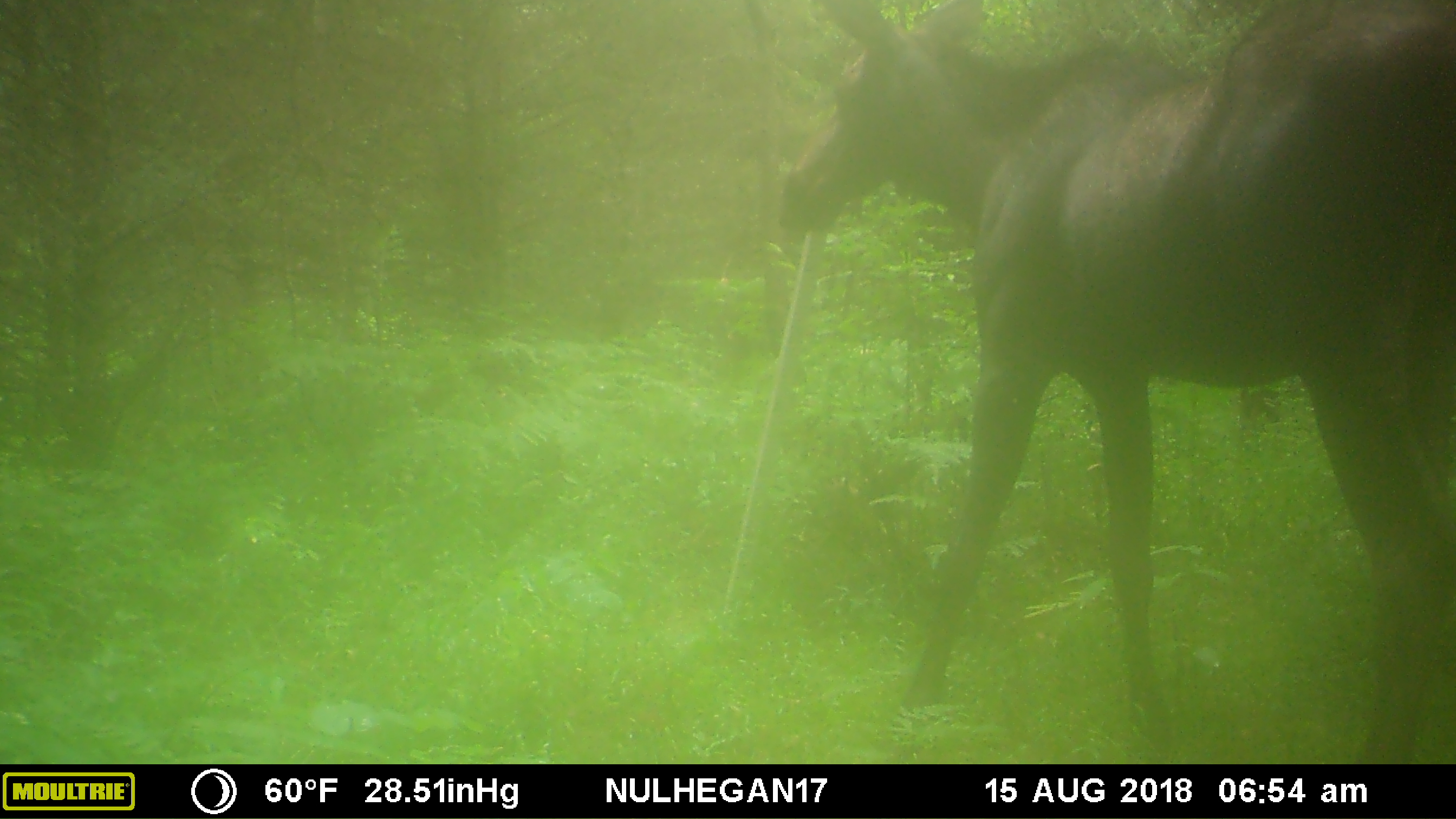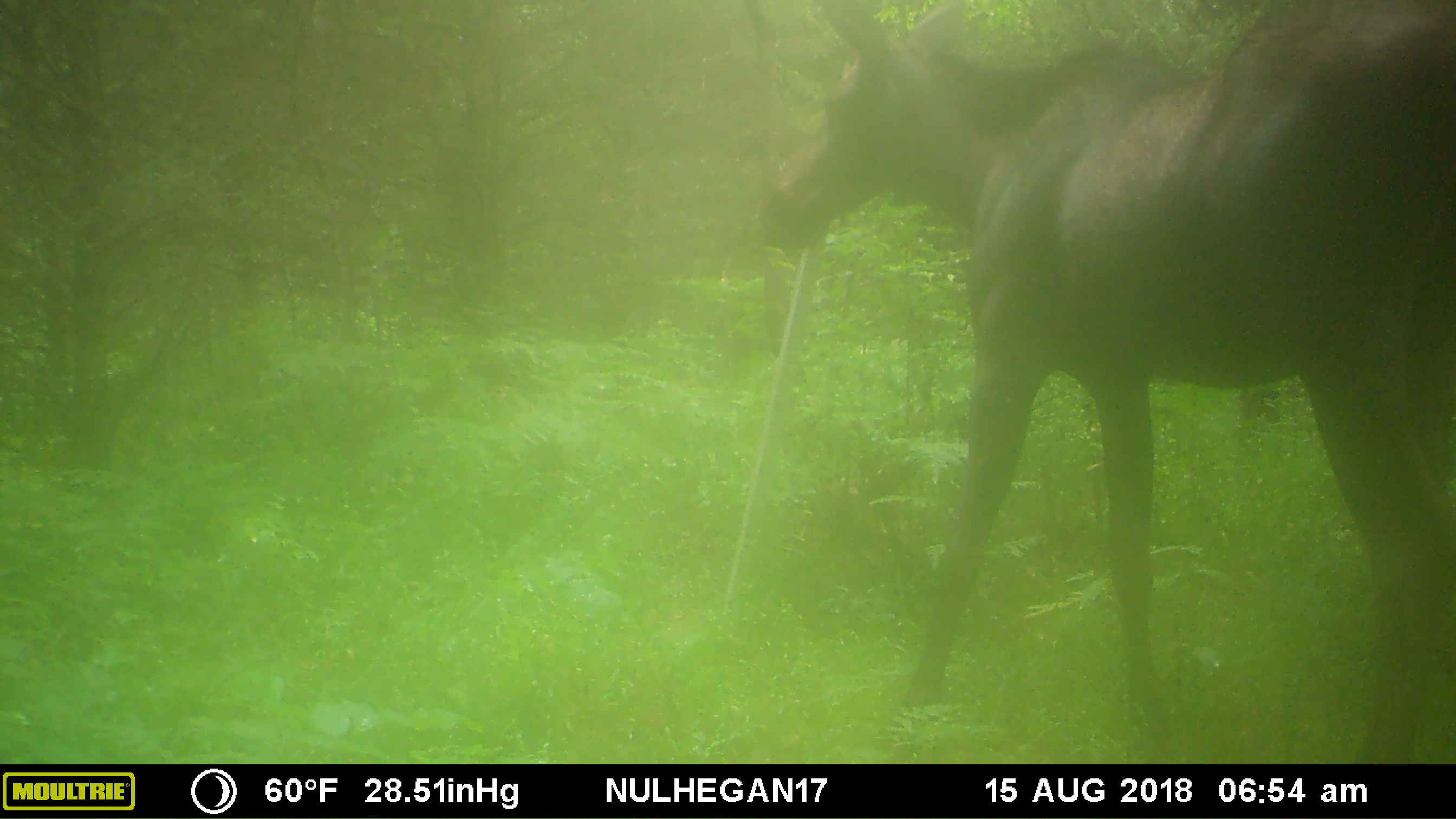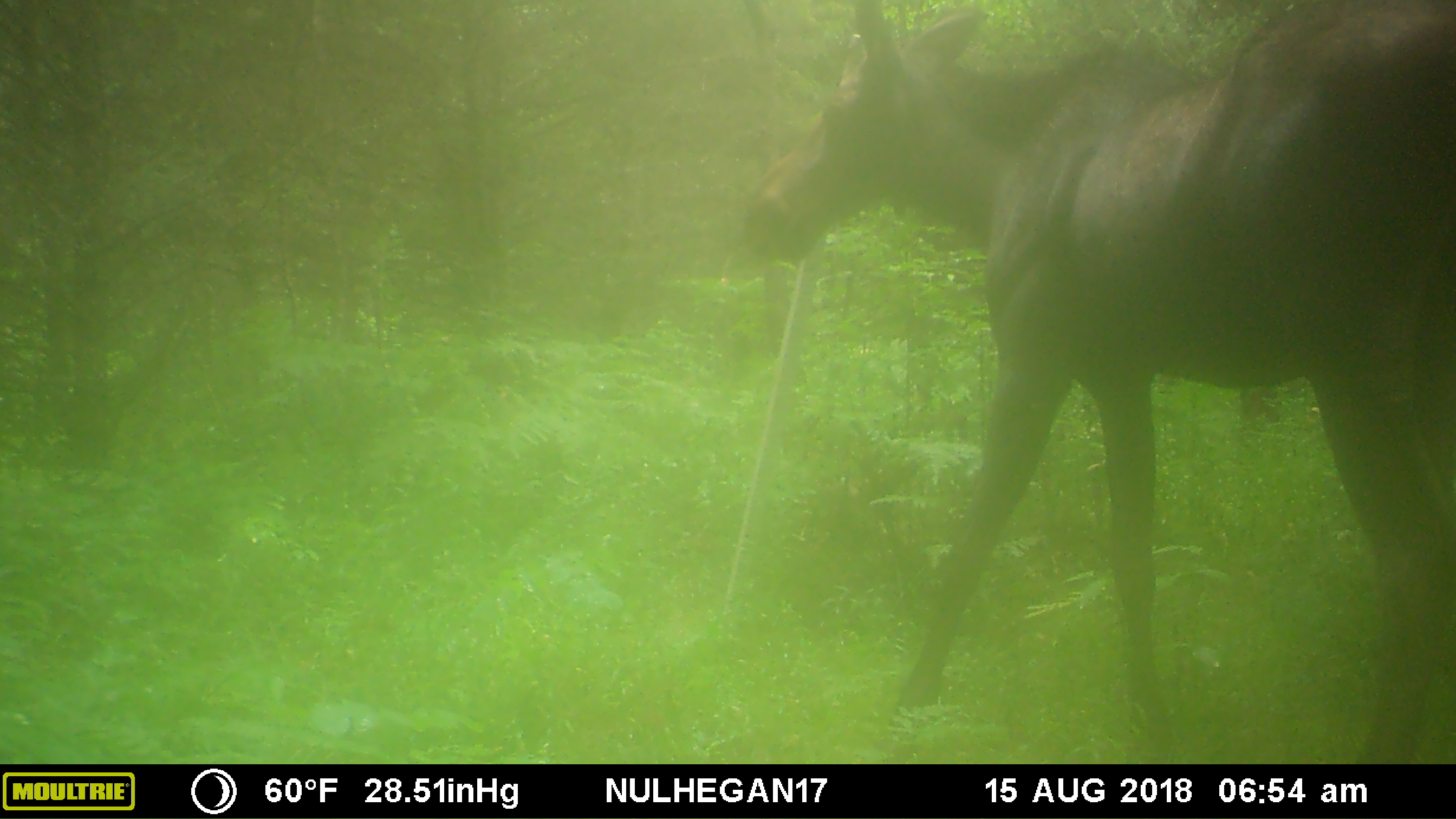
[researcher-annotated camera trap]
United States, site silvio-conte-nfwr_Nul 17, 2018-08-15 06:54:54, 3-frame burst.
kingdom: Animalia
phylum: Chordata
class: Mammalia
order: Artiodactyla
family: Cervidae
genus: Alces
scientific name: Alces alces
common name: moose